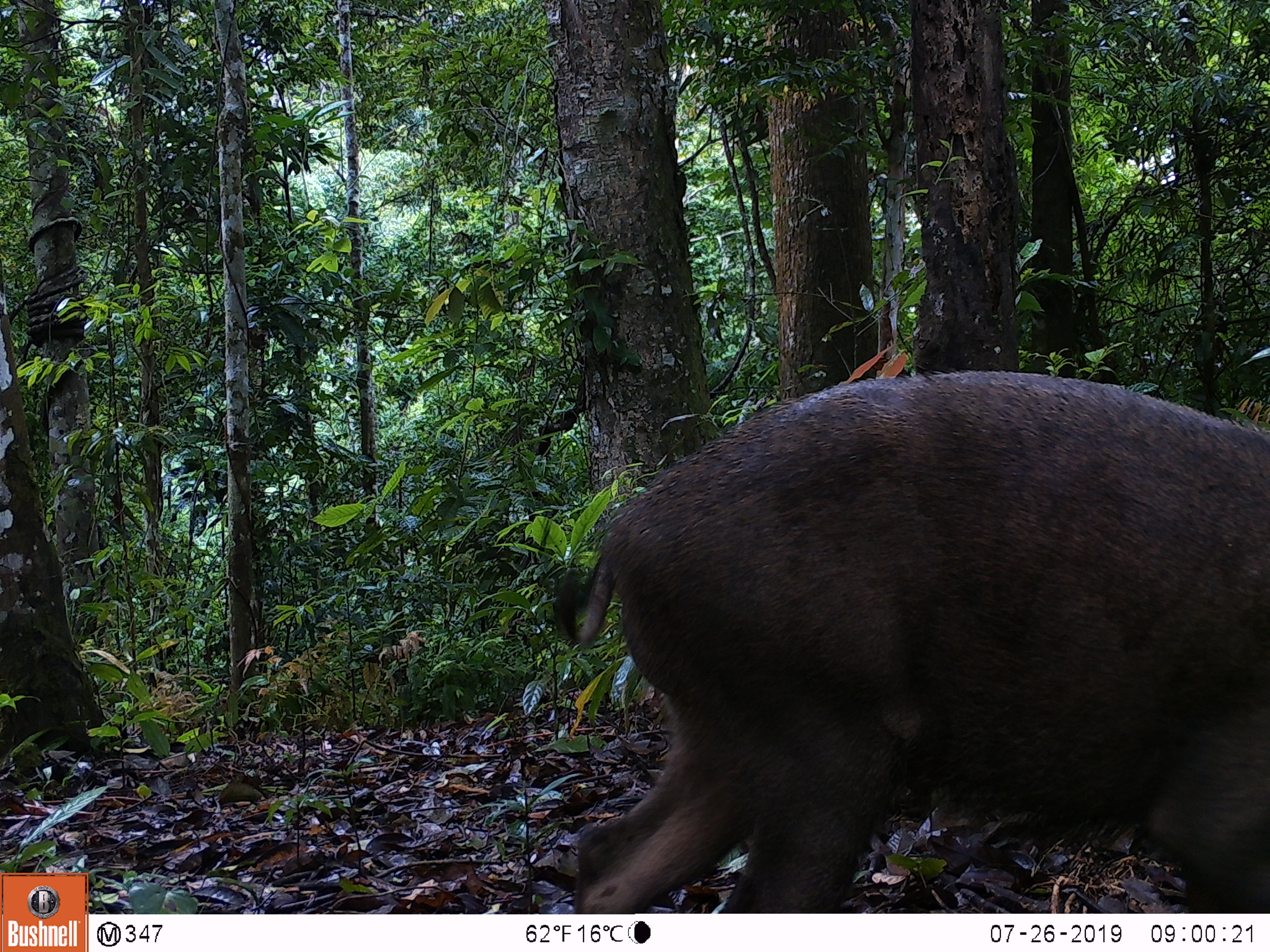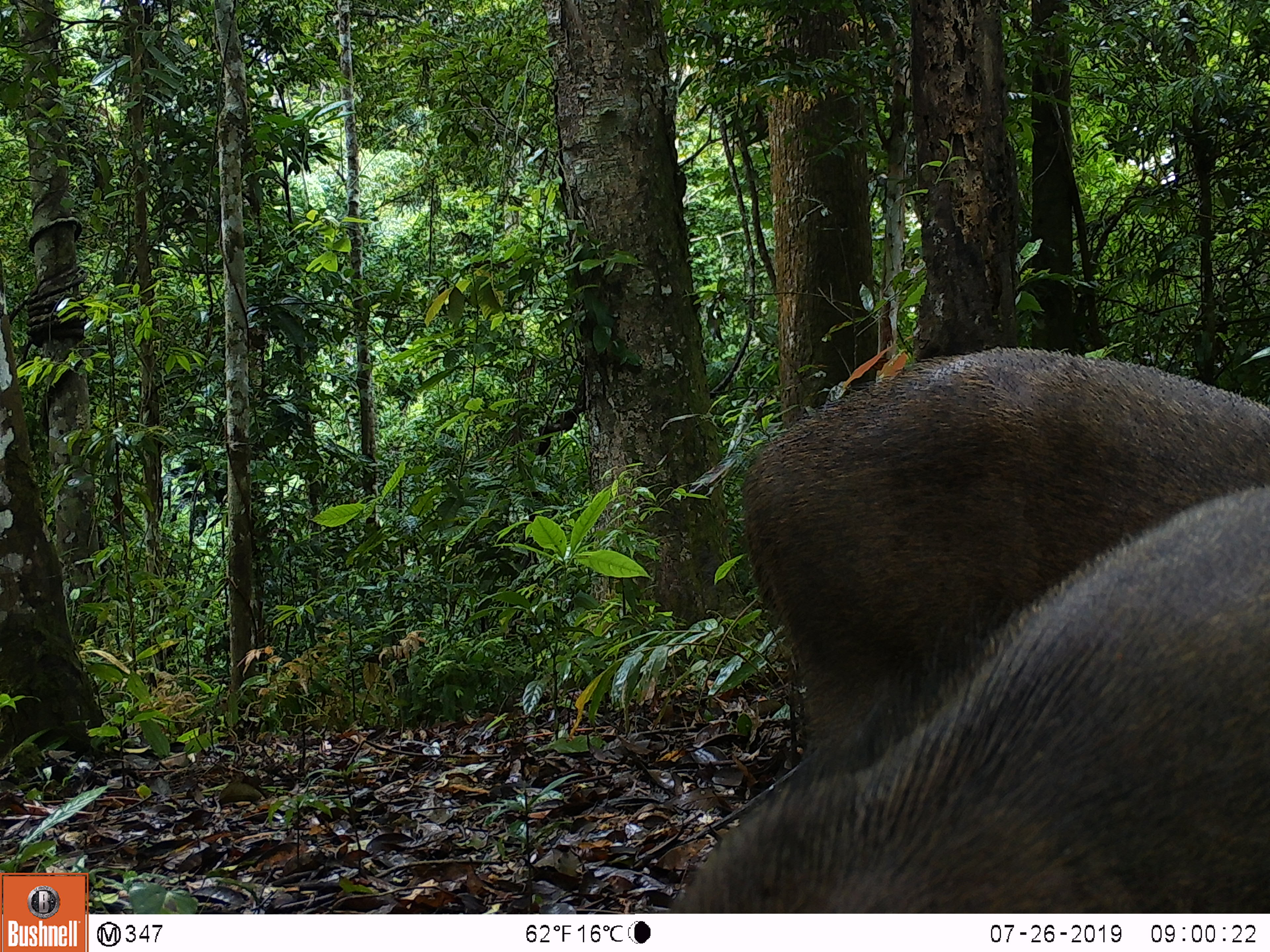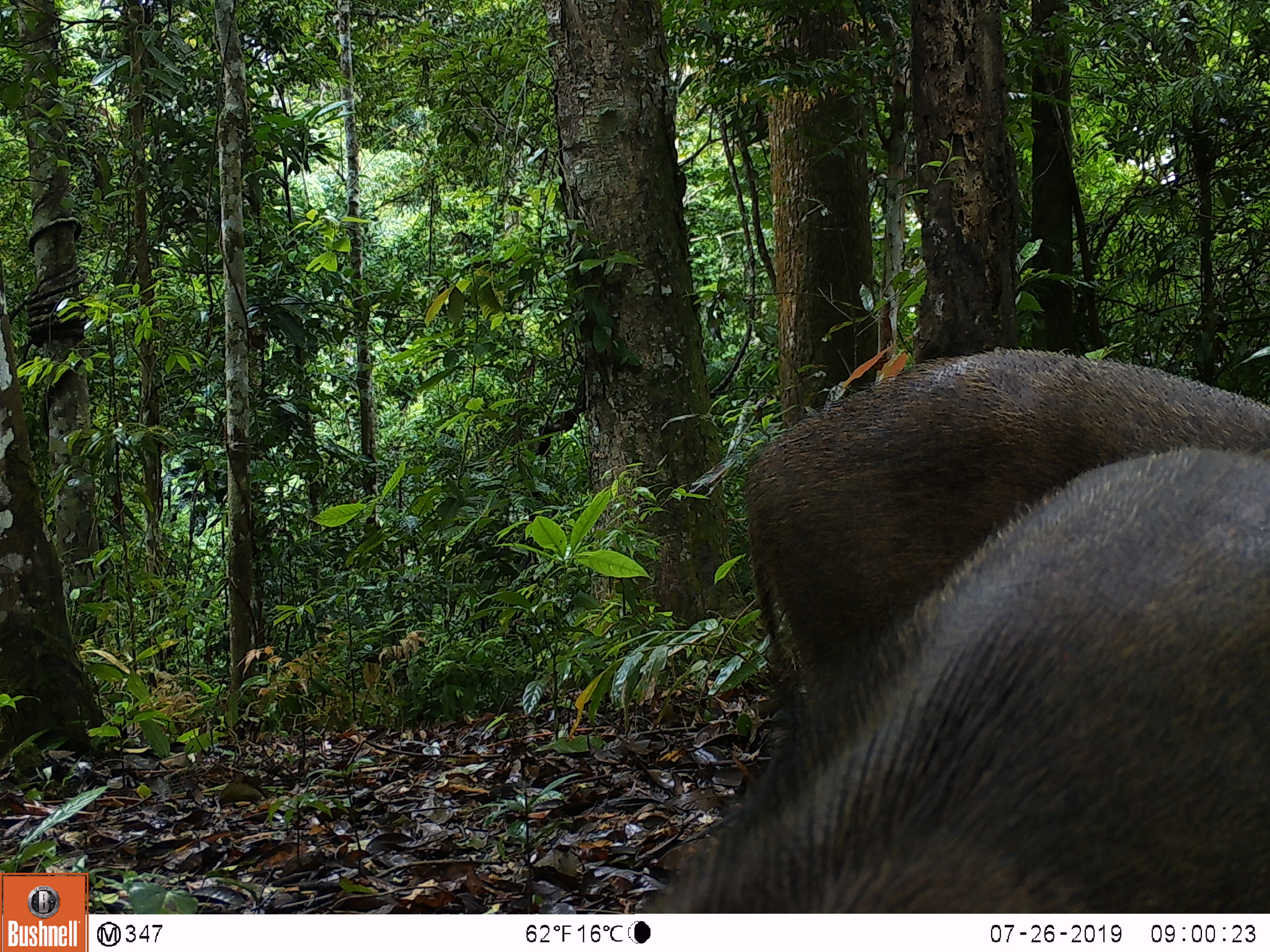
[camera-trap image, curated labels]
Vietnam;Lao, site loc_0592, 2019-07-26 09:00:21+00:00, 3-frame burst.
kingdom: Animalia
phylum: Chordata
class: Mammalia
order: Artiodactyla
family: Suidae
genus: Sus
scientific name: Sus scrofa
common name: eurasian wild pig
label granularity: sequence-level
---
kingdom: Animalia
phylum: Chordata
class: Aves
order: Galliformes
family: Phasianidae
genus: Polyplectron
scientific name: Polyplectron bicalcaratum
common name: gray peacock-pheasant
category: grey peacock pheasant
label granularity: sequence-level